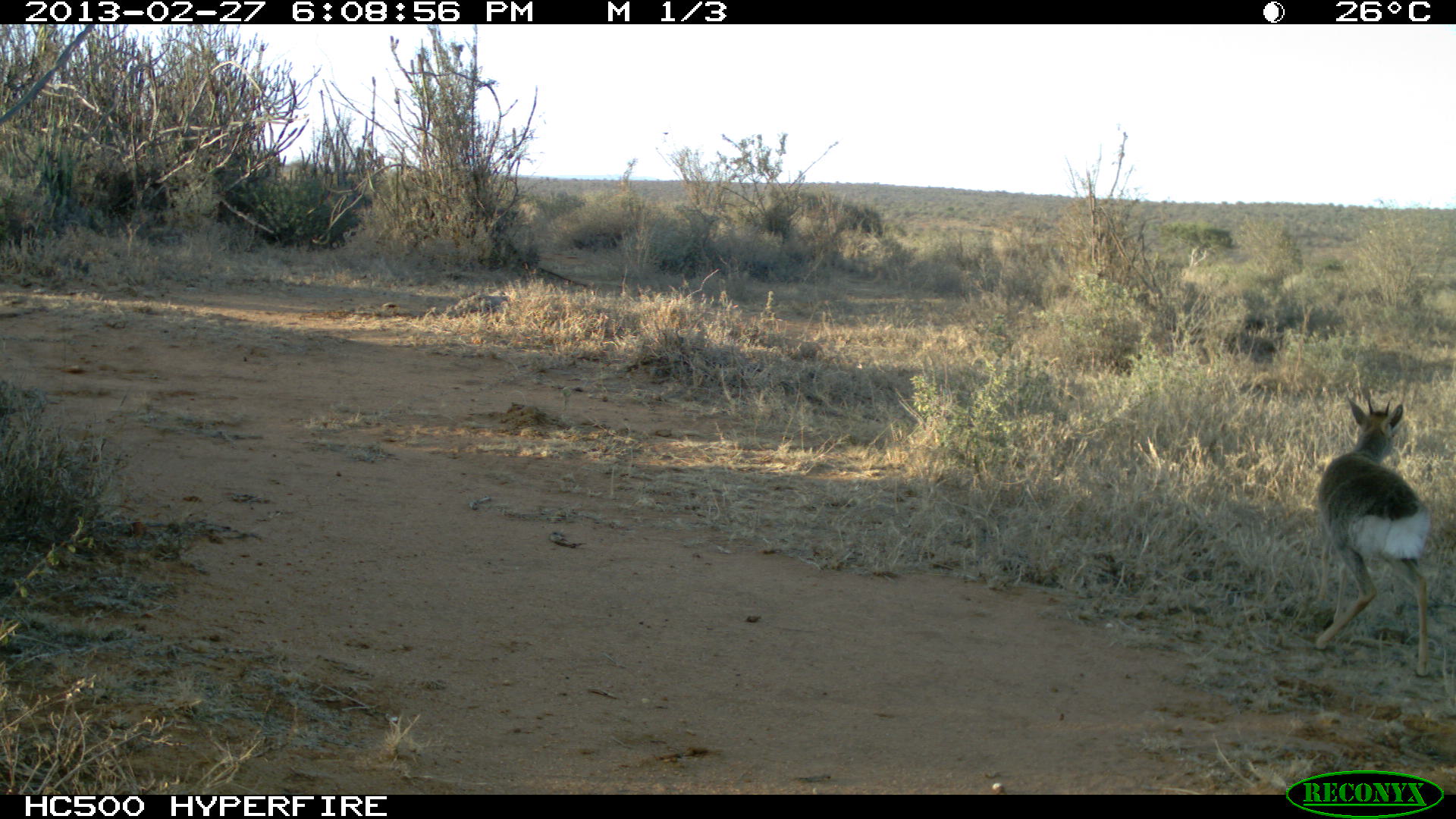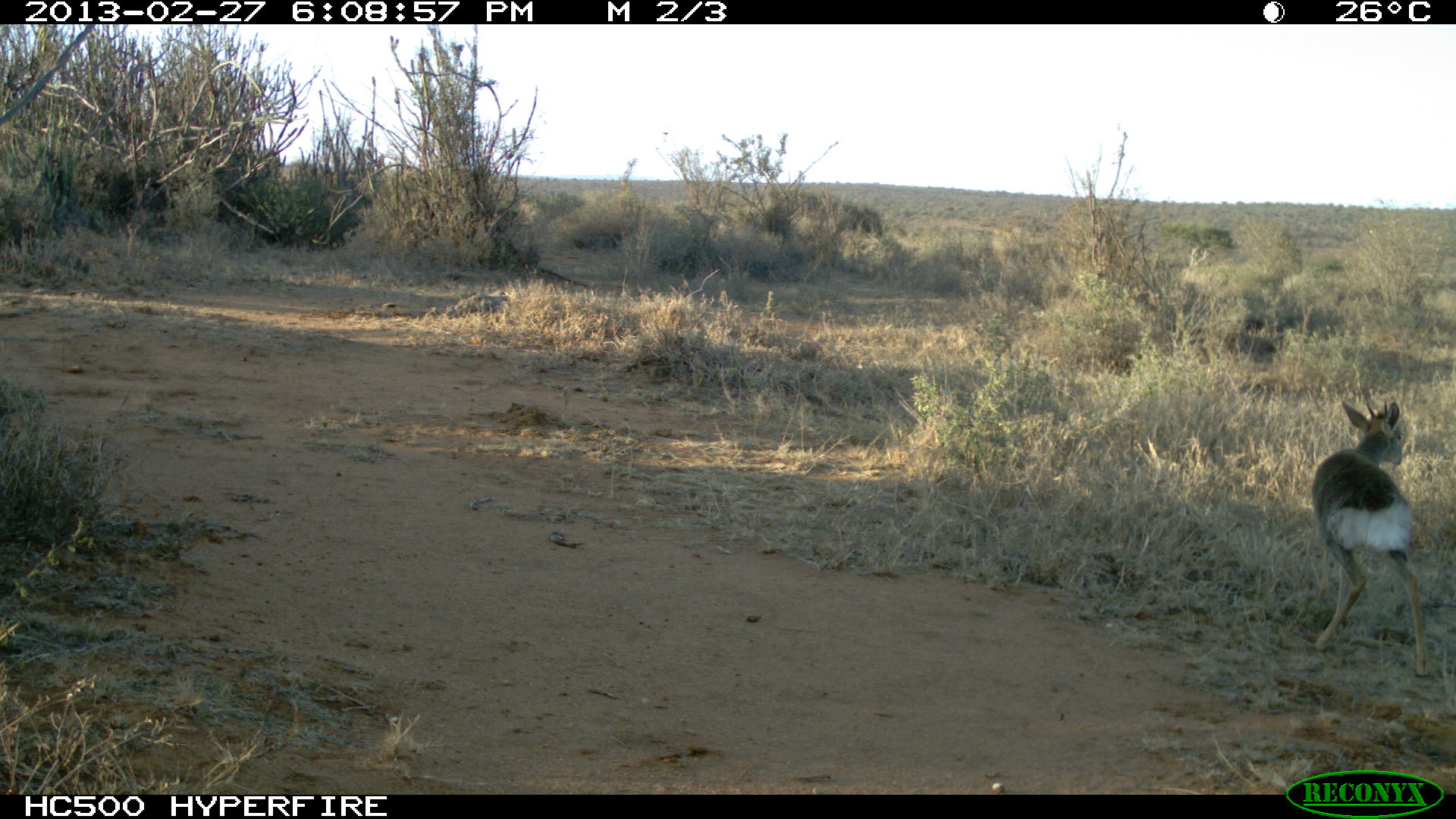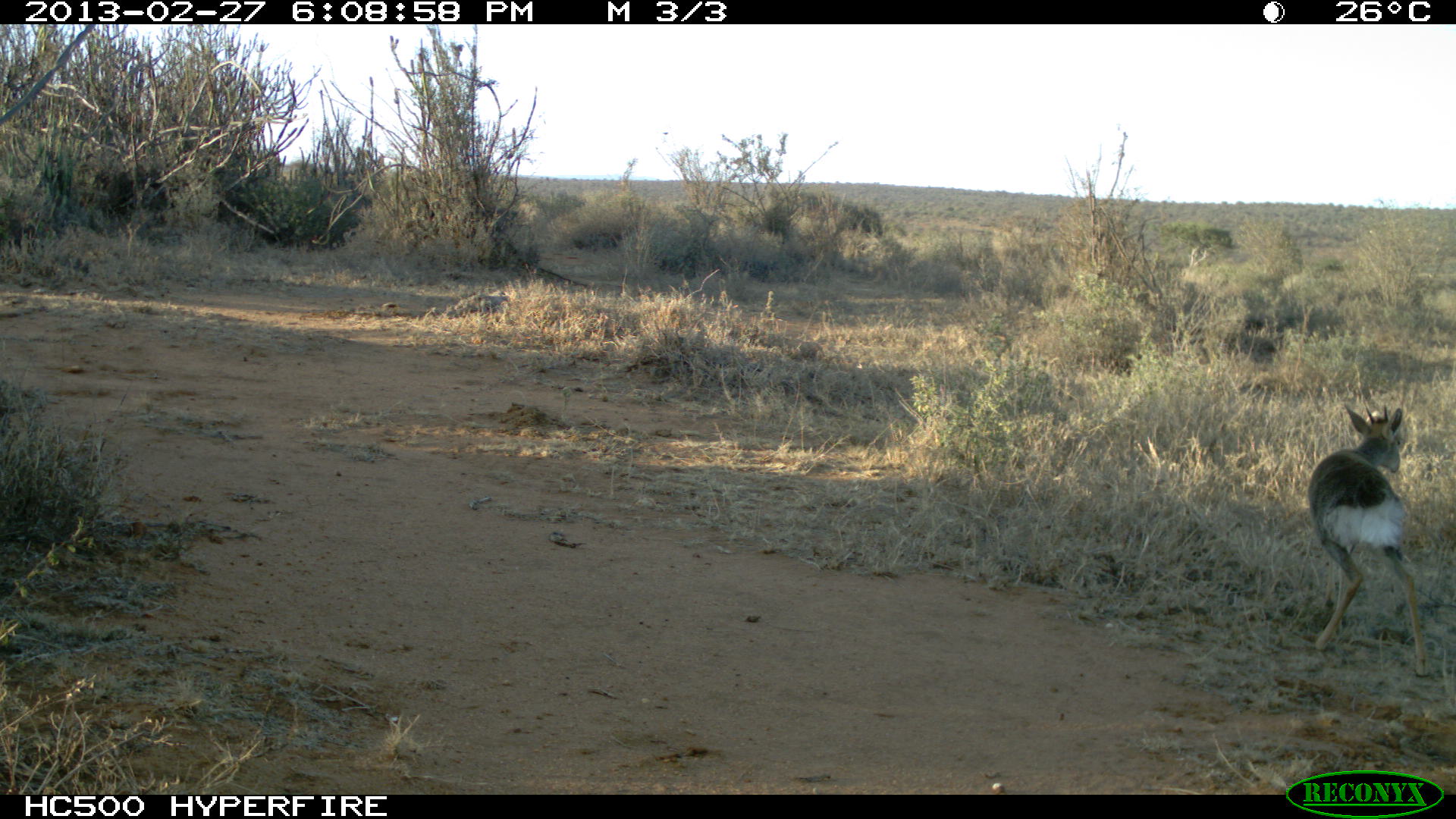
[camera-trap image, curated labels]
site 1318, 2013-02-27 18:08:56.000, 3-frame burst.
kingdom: Animalia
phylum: Chordata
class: Mammalia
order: Artiodactyla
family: Bovidae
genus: Madoqua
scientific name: Madoqua guentheri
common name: günther's dik-dik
Madoqua guentheri (günther's dik-dik), count 1.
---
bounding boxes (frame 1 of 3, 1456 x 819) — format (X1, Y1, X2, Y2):
madoqua guentheri: (1313, 398, 1432, 678)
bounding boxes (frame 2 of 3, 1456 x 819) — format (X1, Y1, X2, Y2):
madoqua guentheri: (1311, 396, 1432, 678)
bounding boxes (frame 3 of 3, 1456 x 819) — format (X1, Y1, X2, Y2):
madoqua guentheri: (1306, 400, 1431, 679)